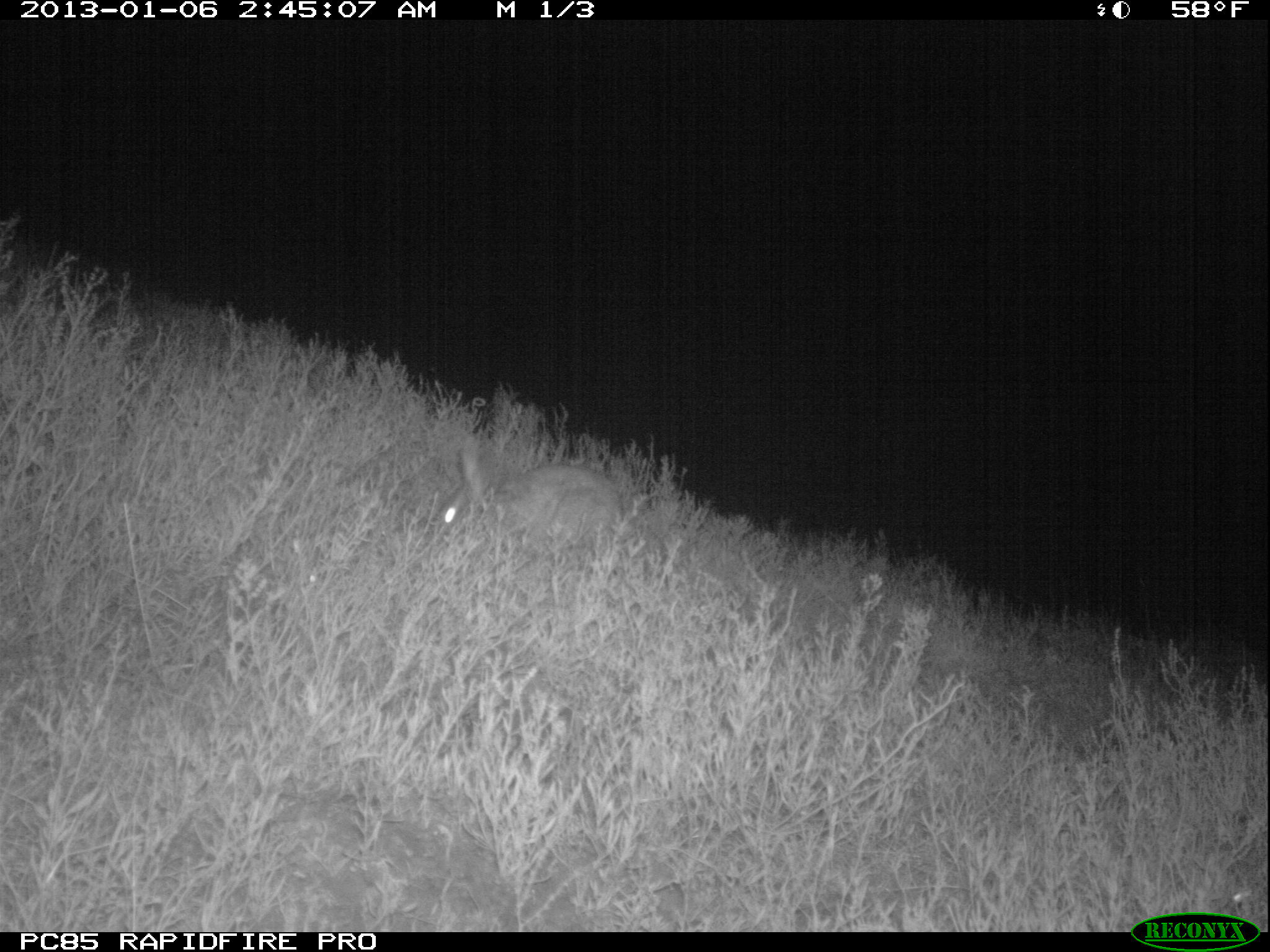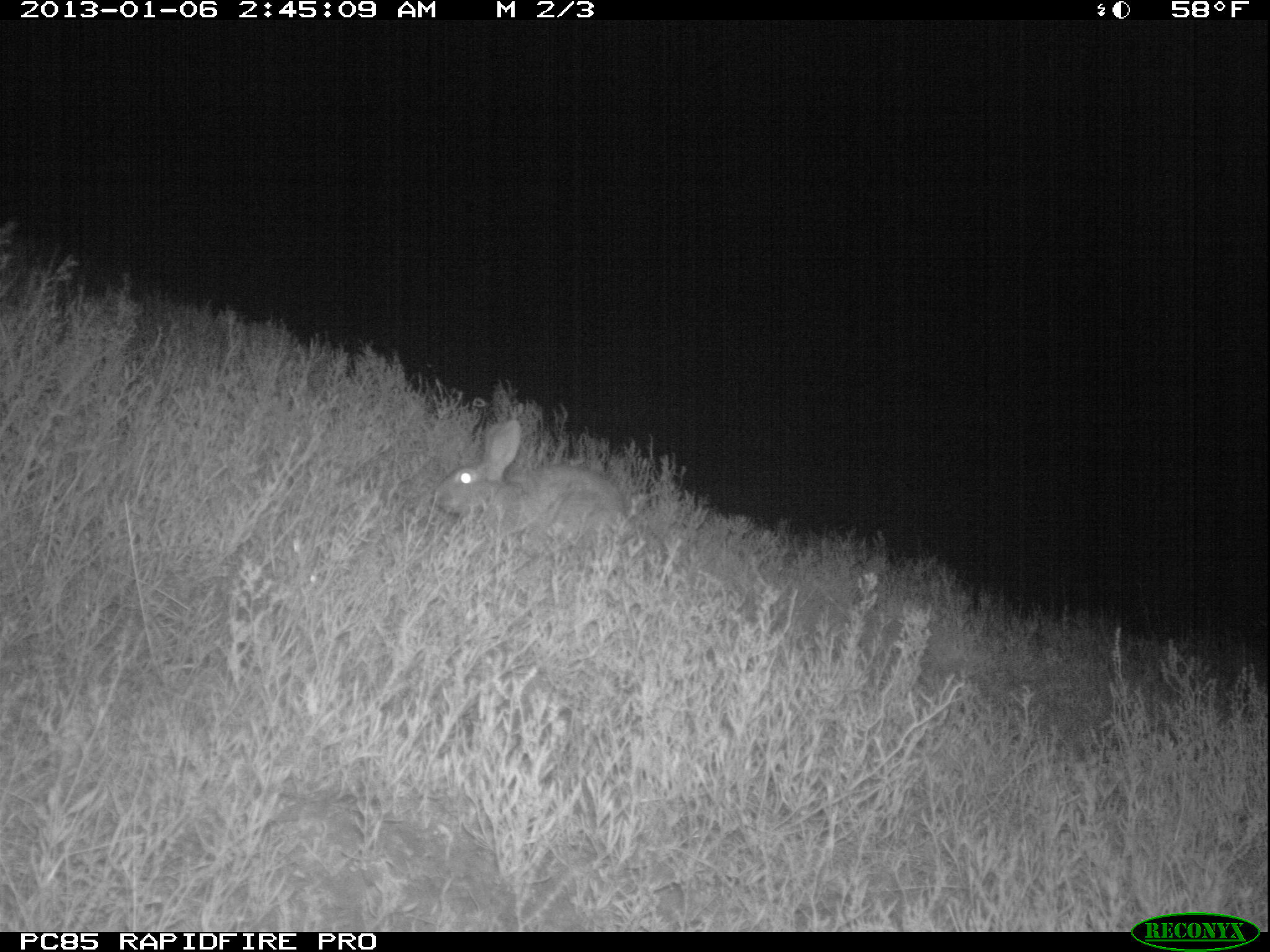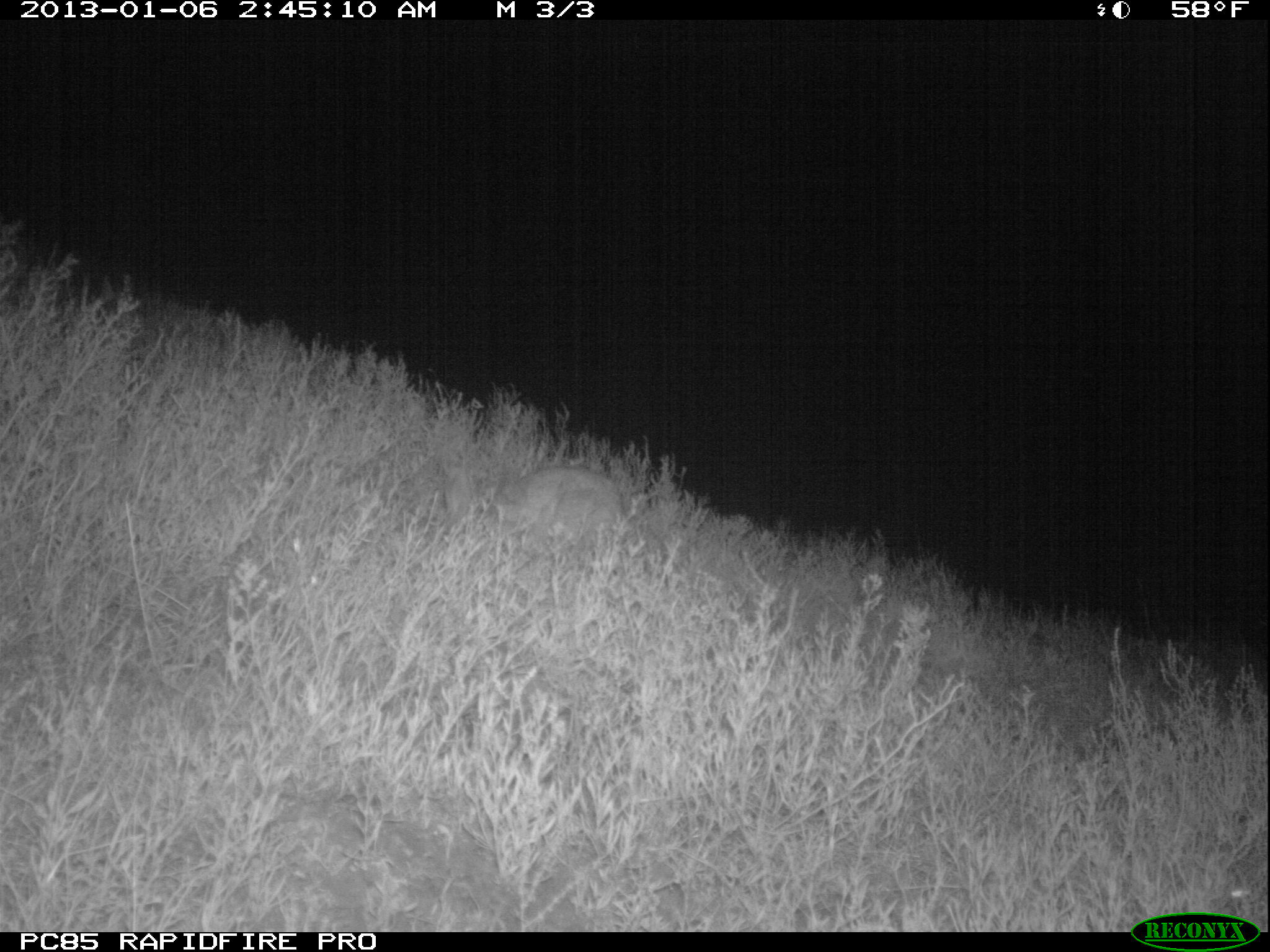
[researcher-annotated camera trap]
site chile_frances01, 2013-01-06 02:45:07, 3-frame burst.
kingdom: Animalia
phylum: Chordata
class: Mammalia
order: Lagomorpha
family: Leporidae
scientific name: Leporidae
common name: rabbits and hares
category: rabbit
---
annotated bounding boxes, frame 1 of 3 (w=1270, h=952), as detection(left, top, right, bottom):
rabbit: detection(422, 443, 639, 562)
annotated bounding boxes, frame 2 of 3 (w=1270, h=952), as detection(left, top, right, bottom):
rabbit: detection(432, 419, 634, 553)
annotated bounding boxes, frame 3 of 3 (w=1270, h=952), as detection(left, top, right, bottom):
rabbit: detection(456, 462, 641, 560)